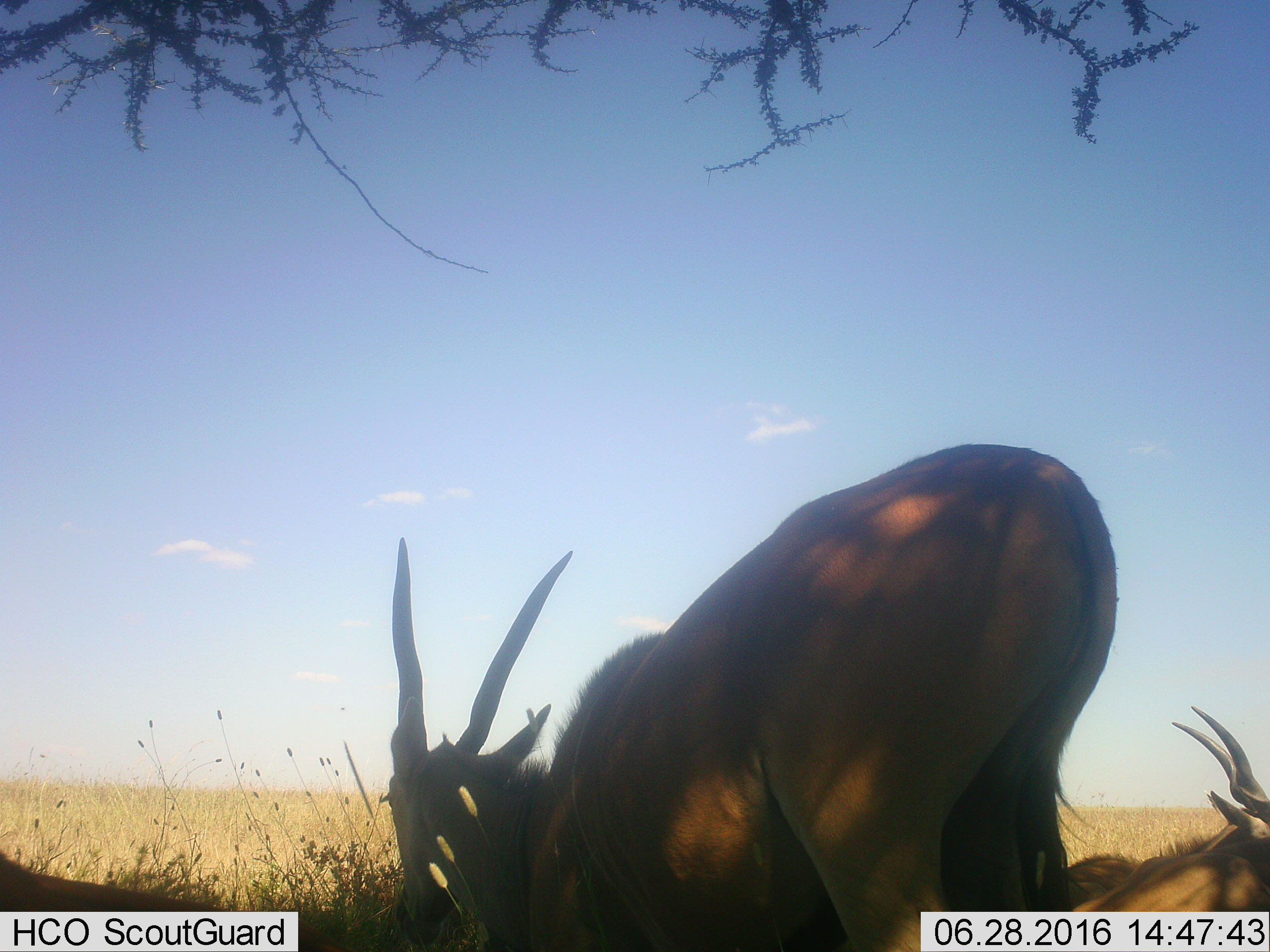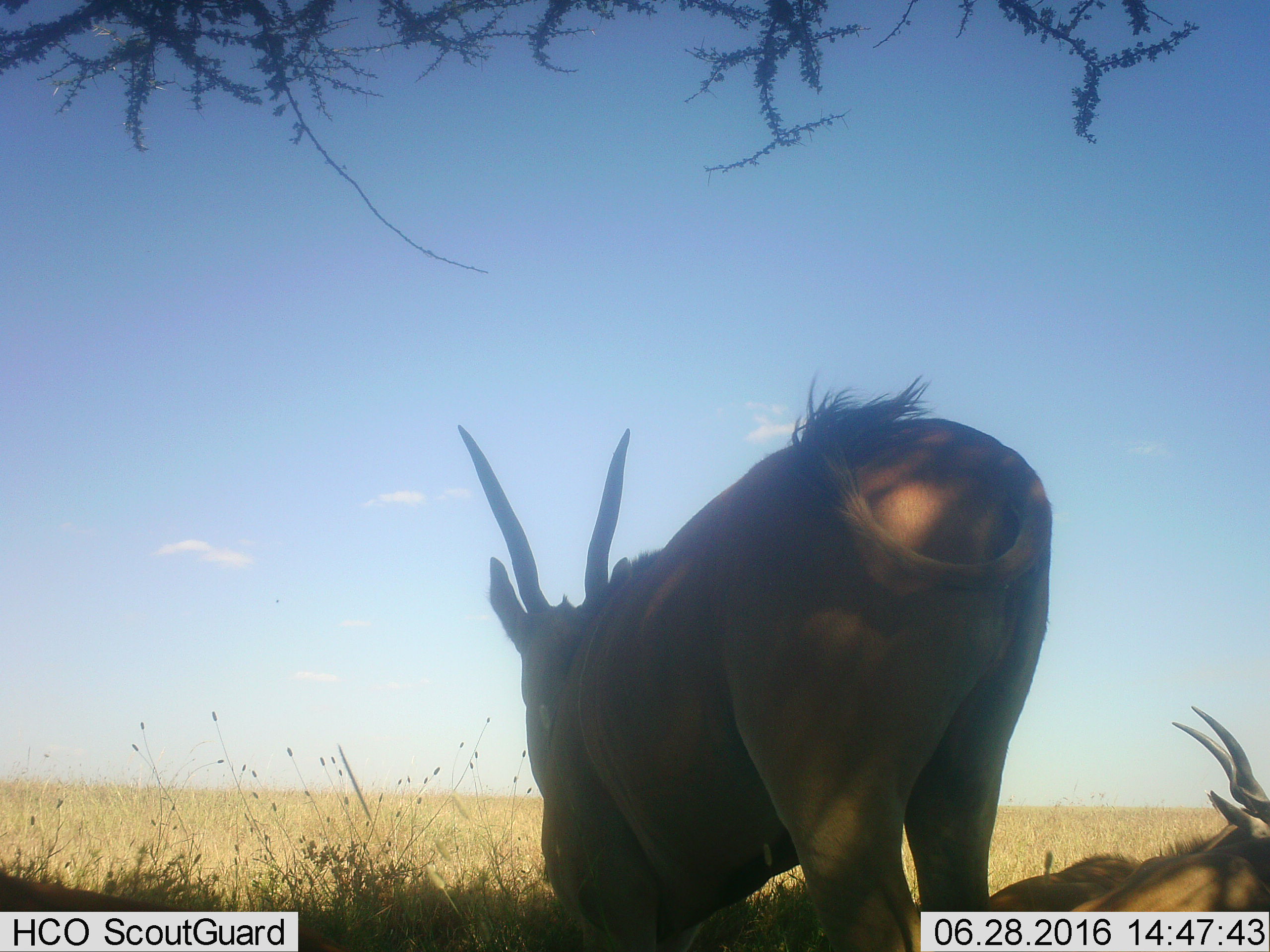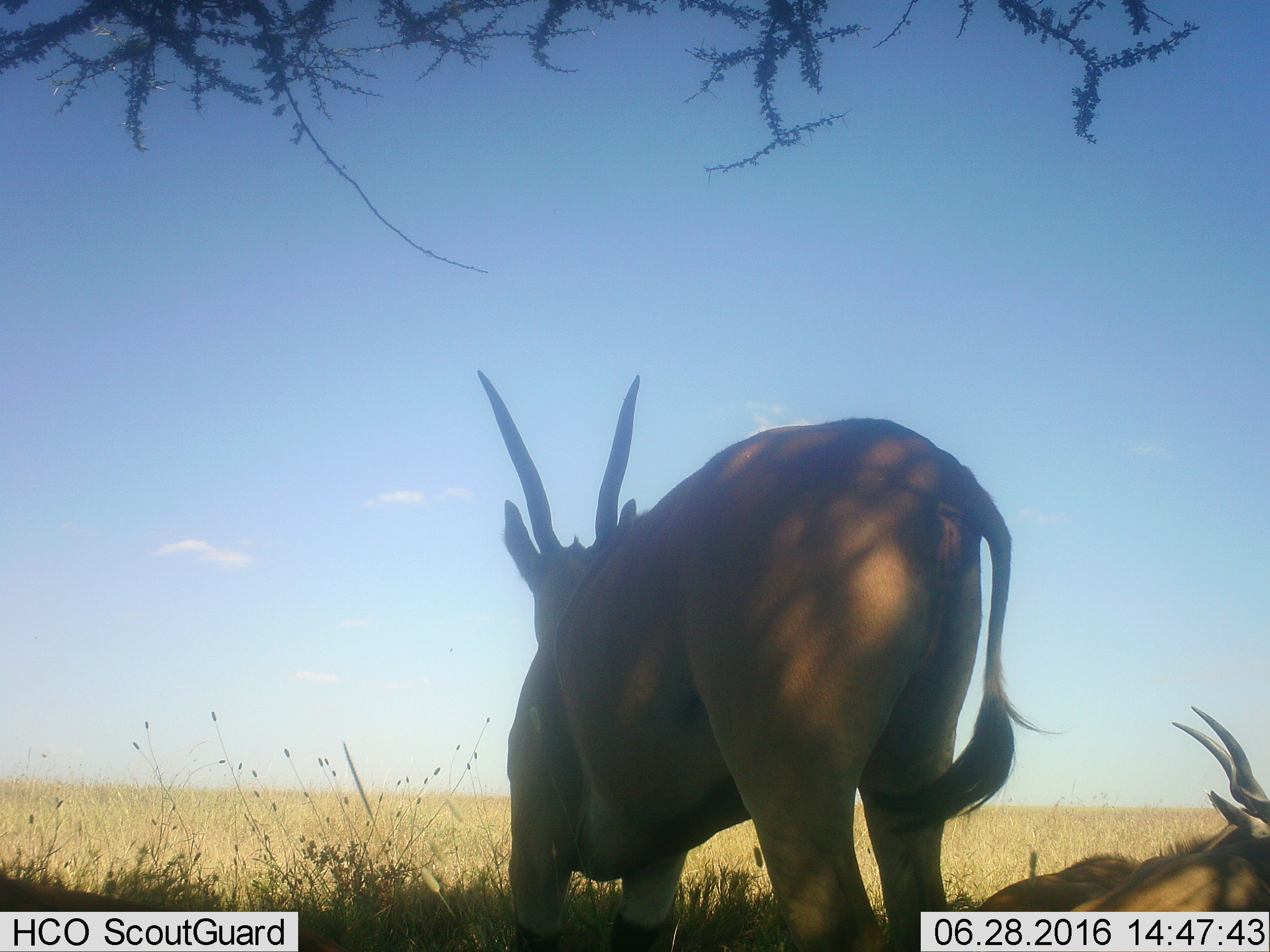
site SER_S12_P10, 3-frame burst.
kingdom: Animalia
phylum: Chordata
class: Mammalia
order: Artiodactyla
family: Bovidae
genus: Tragelaphus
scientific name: Tragelaphus oryx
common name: eland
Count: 2.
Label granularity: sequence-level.